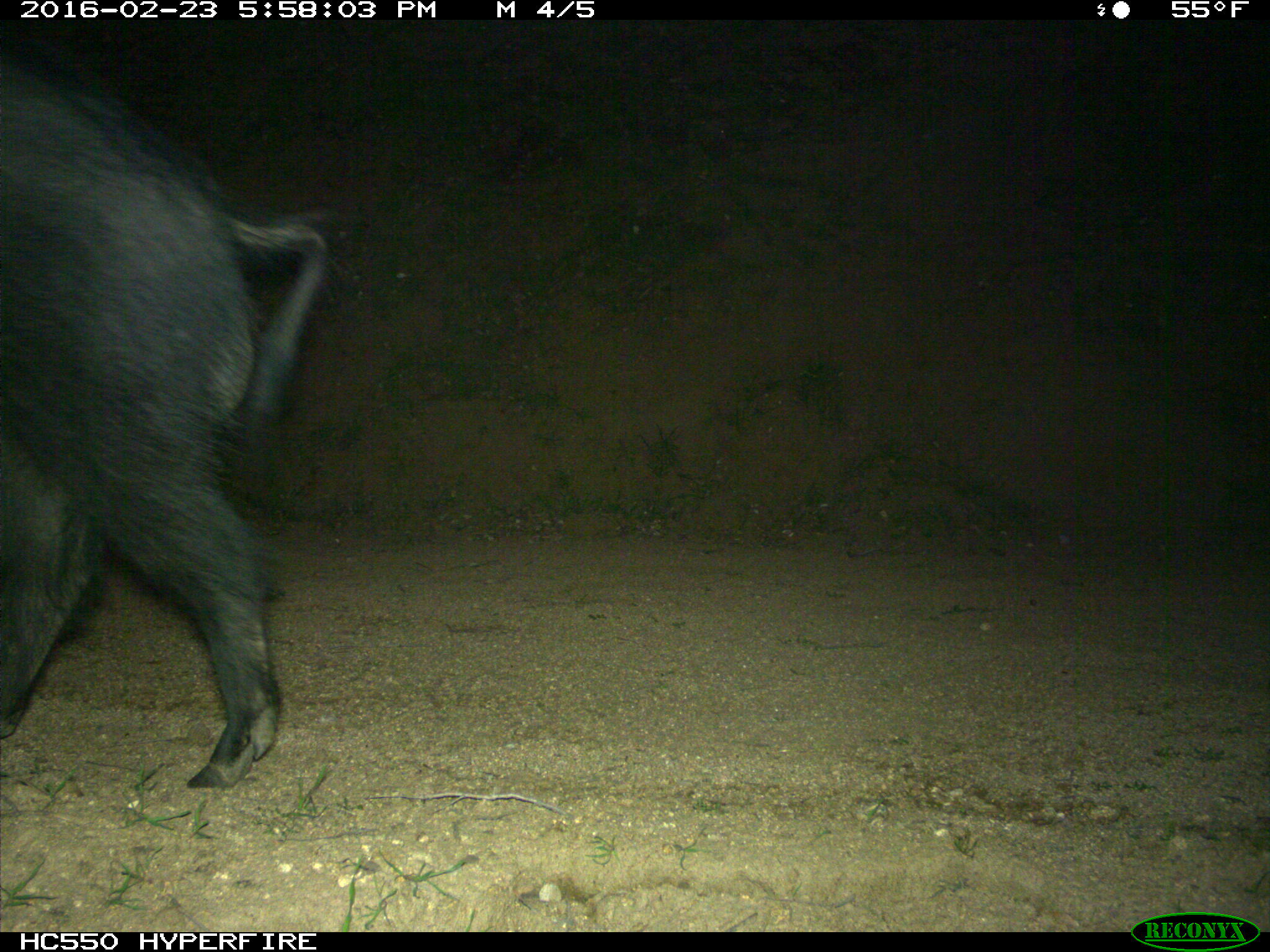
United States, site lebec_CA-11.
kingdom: Animalia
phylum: Chordata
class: Mammalia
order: Artiodactyla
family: Suidae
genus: Sus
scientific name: Sus scrofa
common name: wild boar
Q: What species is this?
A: Sus scrofa (wild boar).